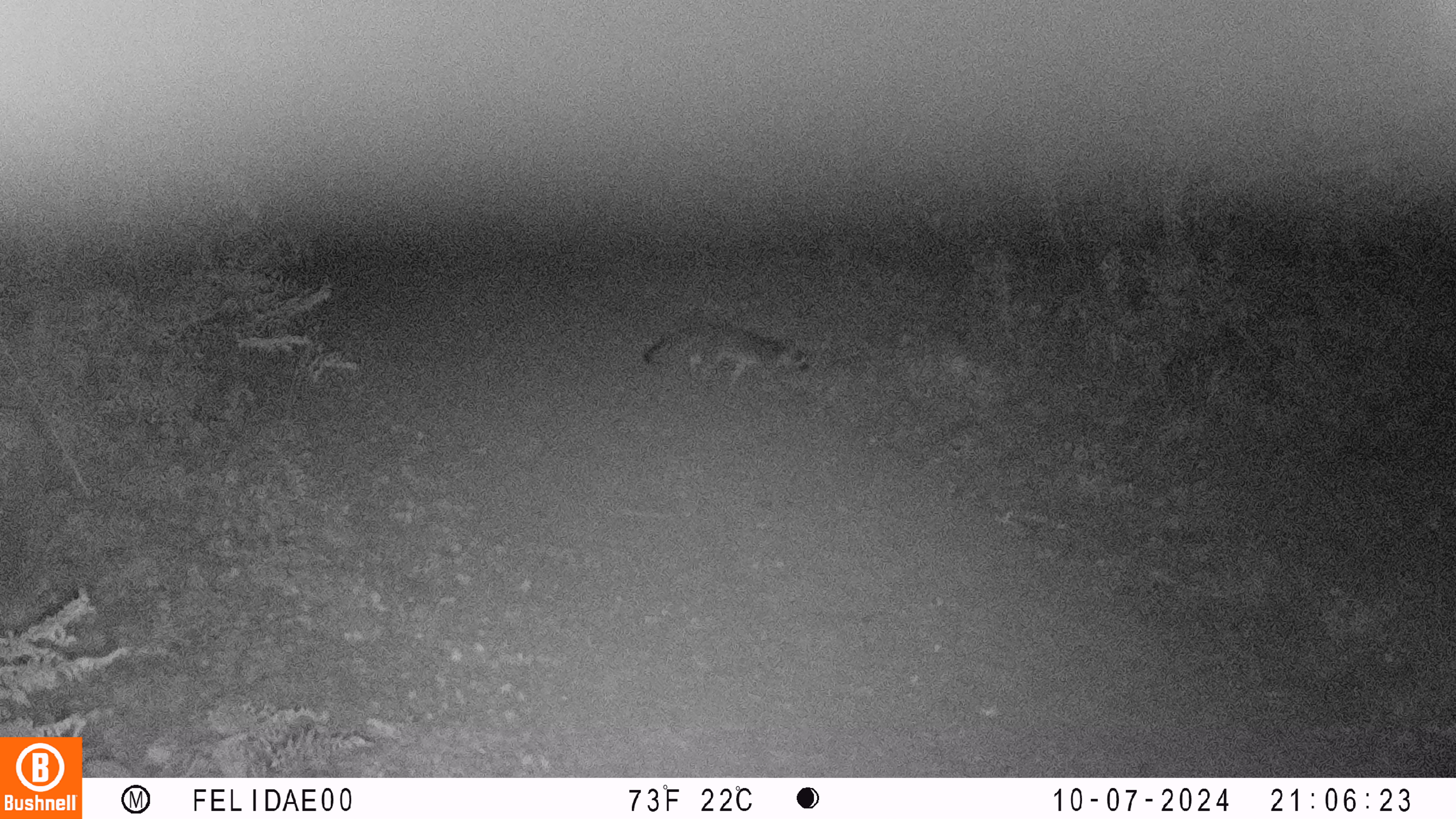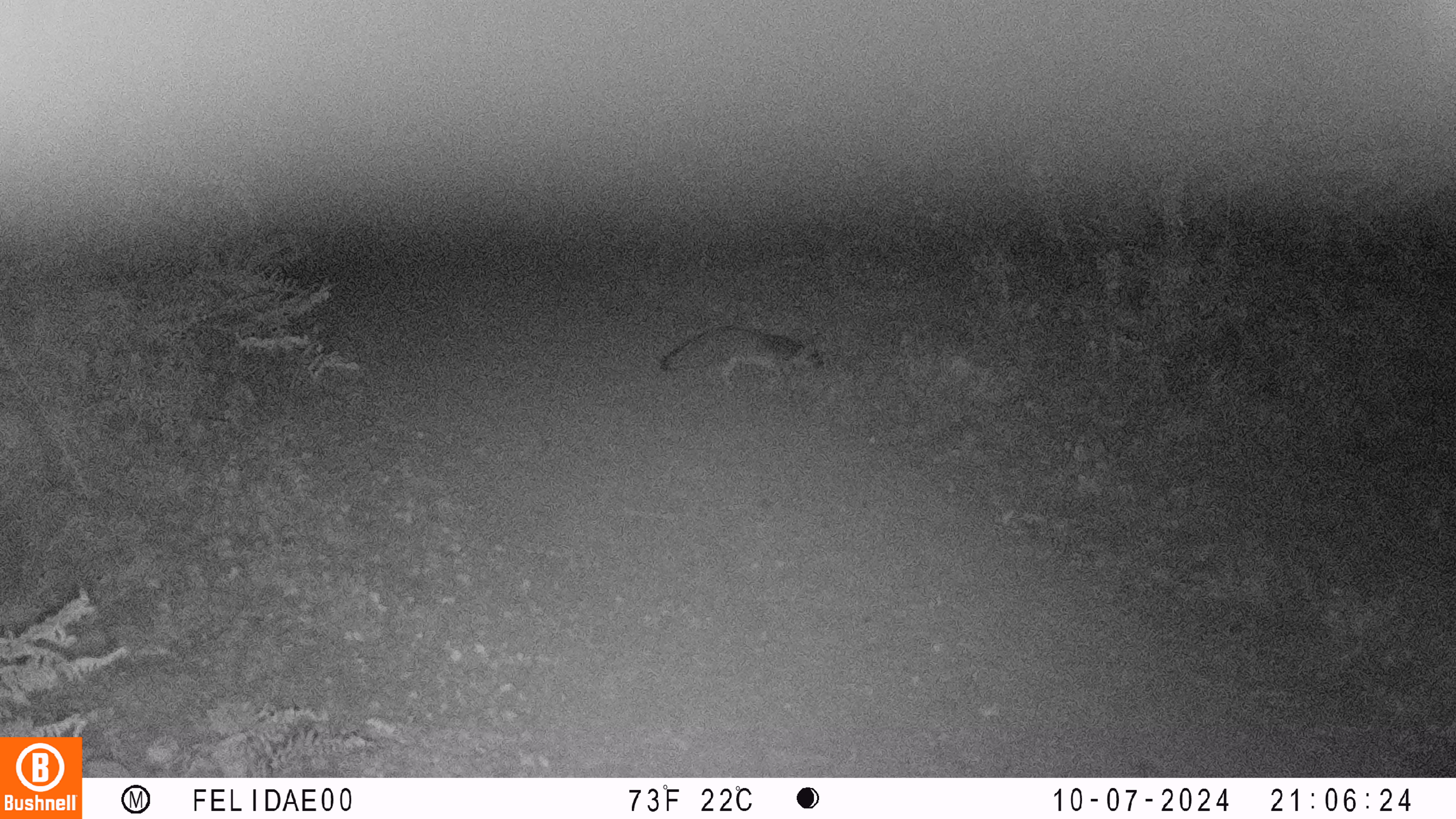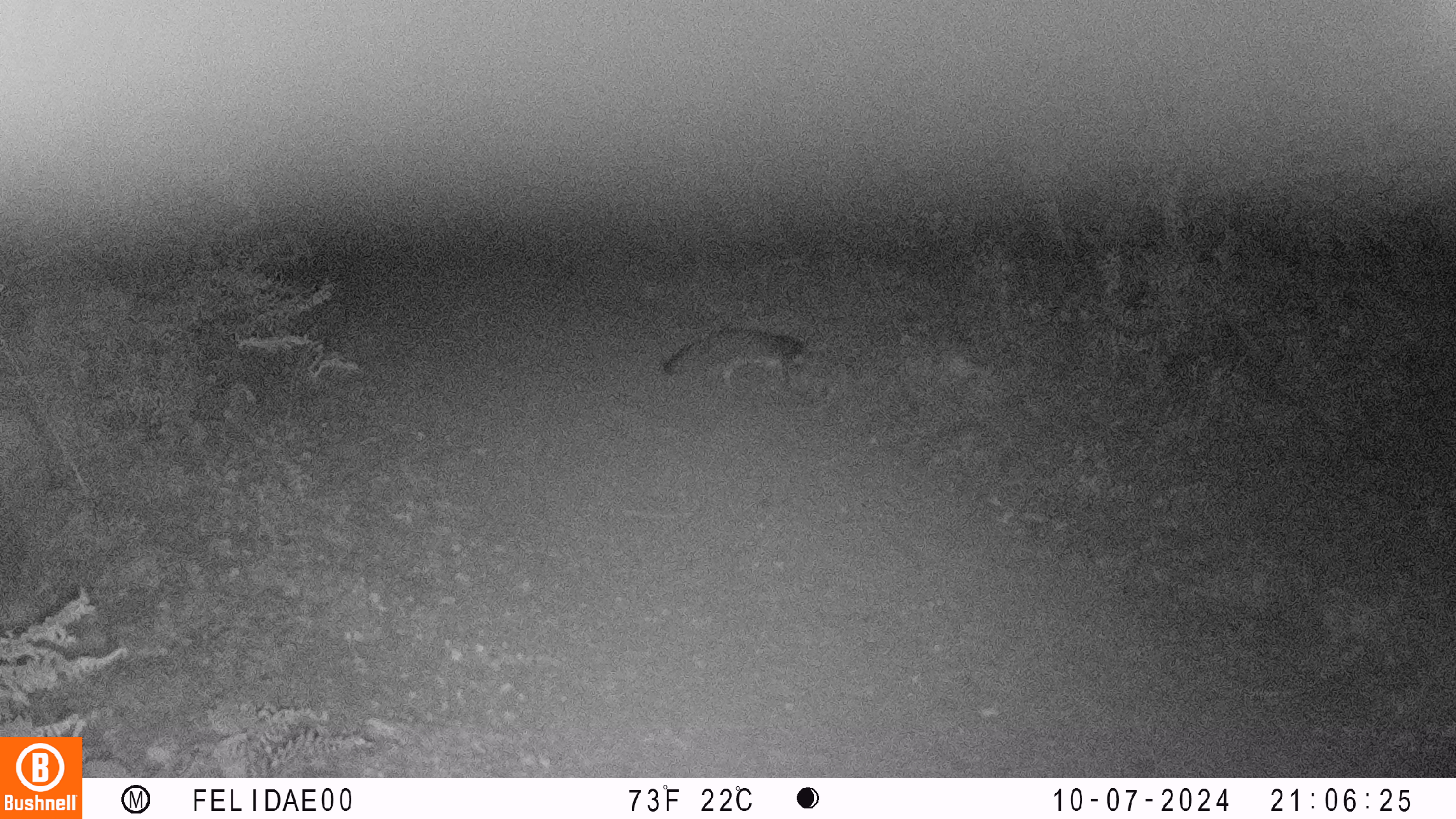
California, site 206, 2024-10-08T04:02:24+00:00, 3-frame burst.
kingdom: Animalia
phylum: Chordata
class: Mammalia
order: Carnivora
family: Canidae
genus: Urocyon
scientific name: Urocyon cinereoargenteus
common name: gray fox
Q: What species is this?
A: Gray fox (Urocyon cinereoargenteus).